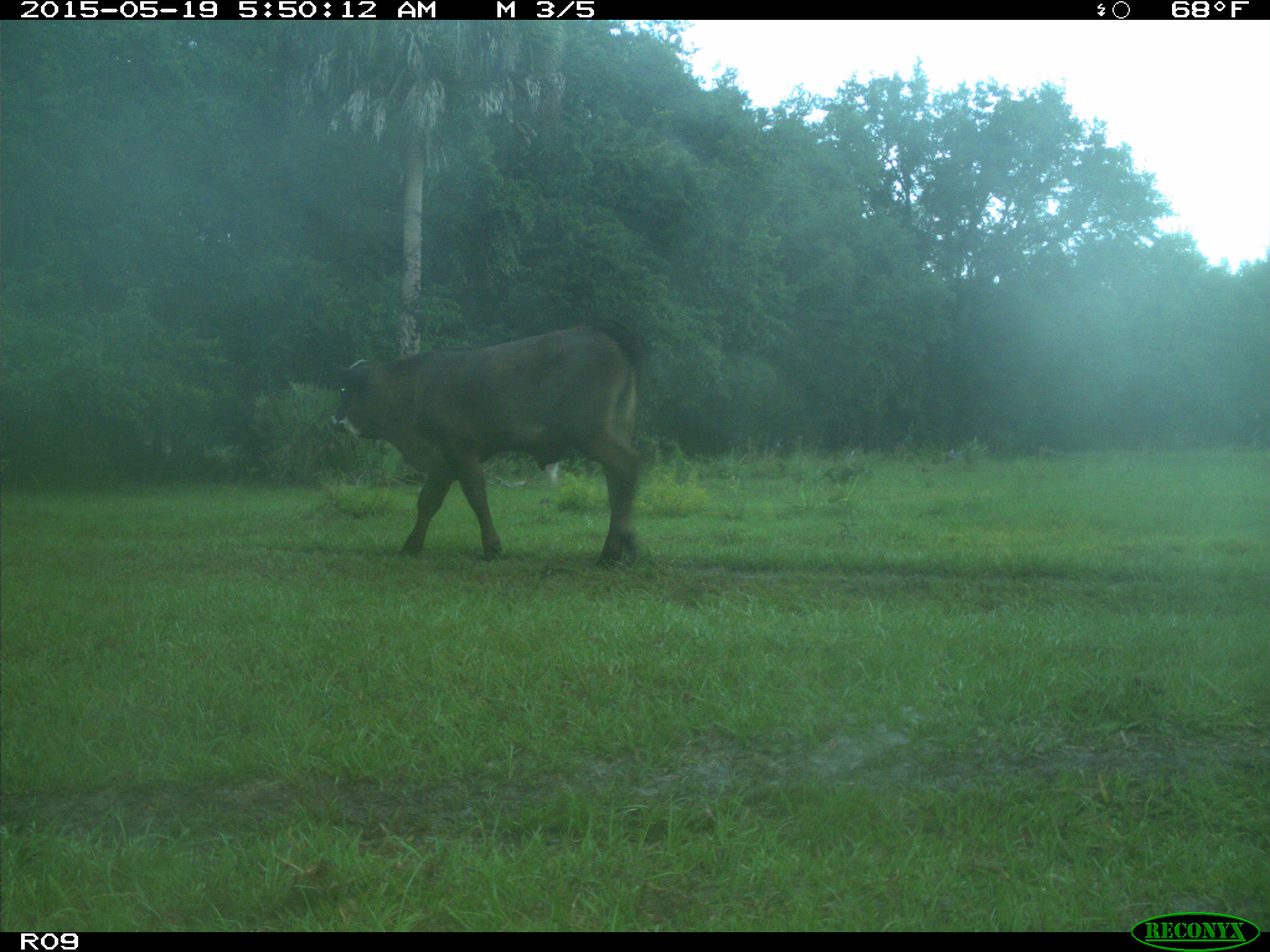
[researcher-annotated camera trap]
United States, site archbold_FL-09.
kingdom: Animalia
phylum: Chordata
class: Mammalia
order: Artiodactyla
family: Bovidae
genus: Bos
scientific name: Bos taurus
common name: domestic cow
Bos taurus (domestic cow).